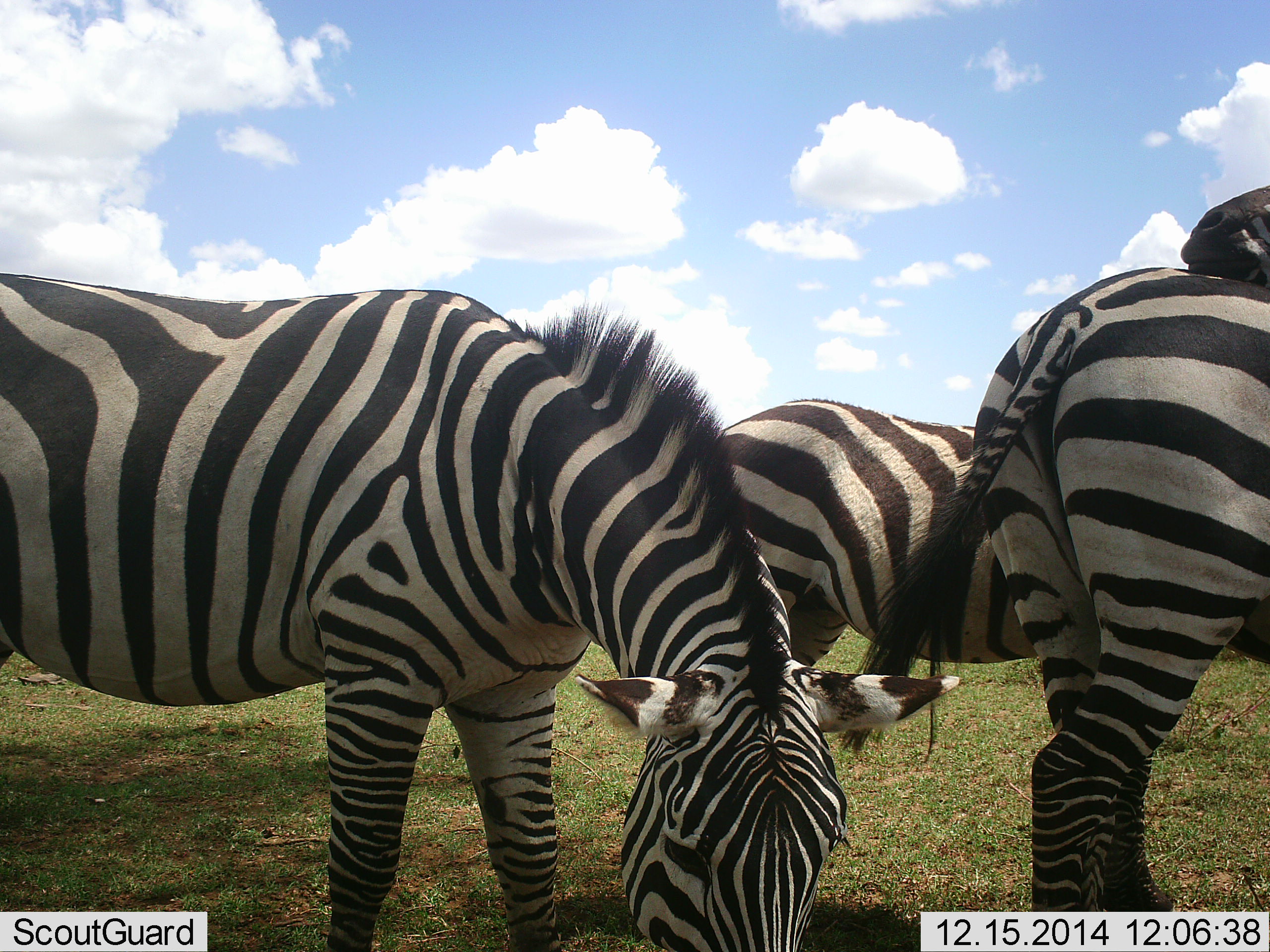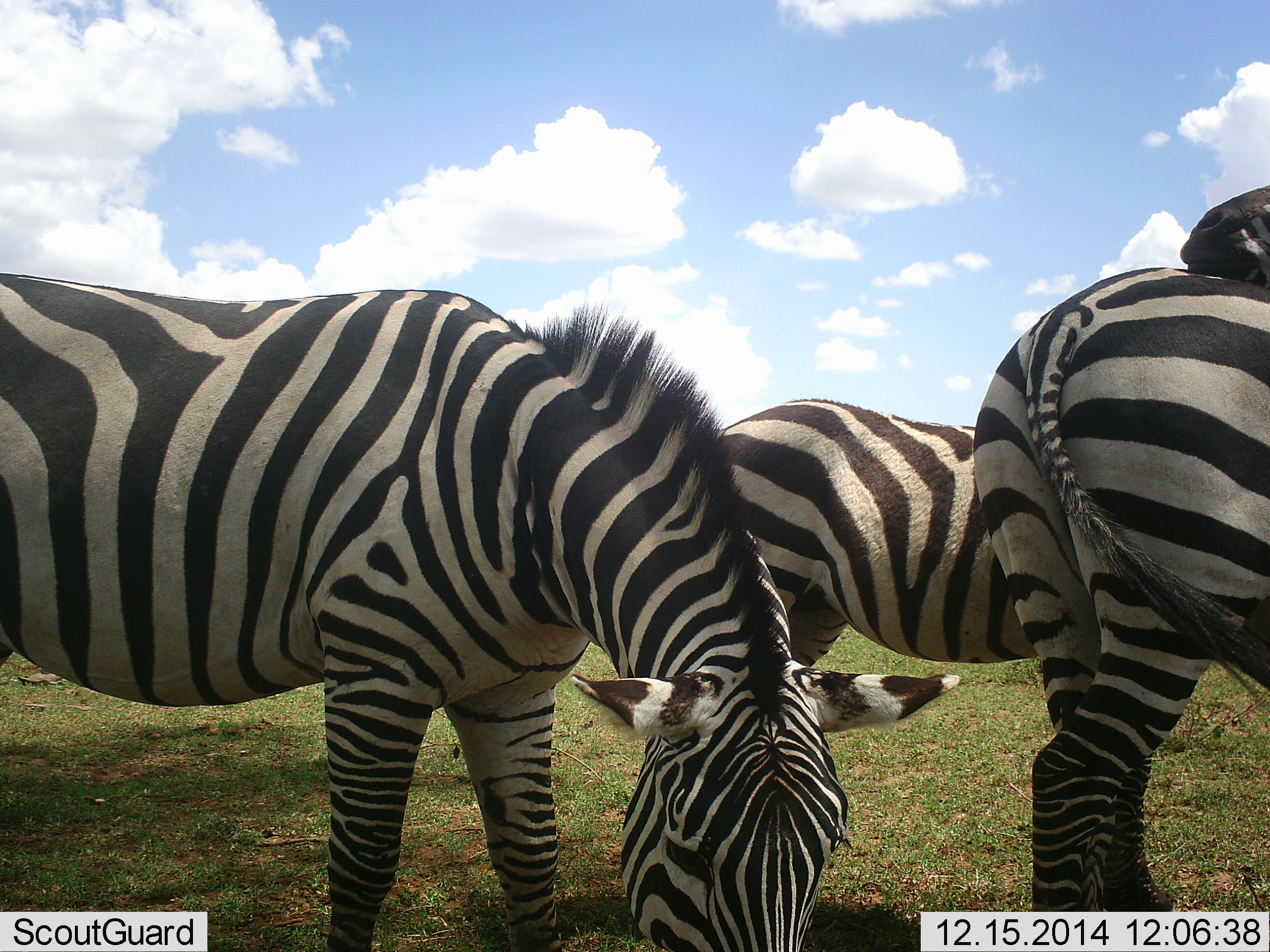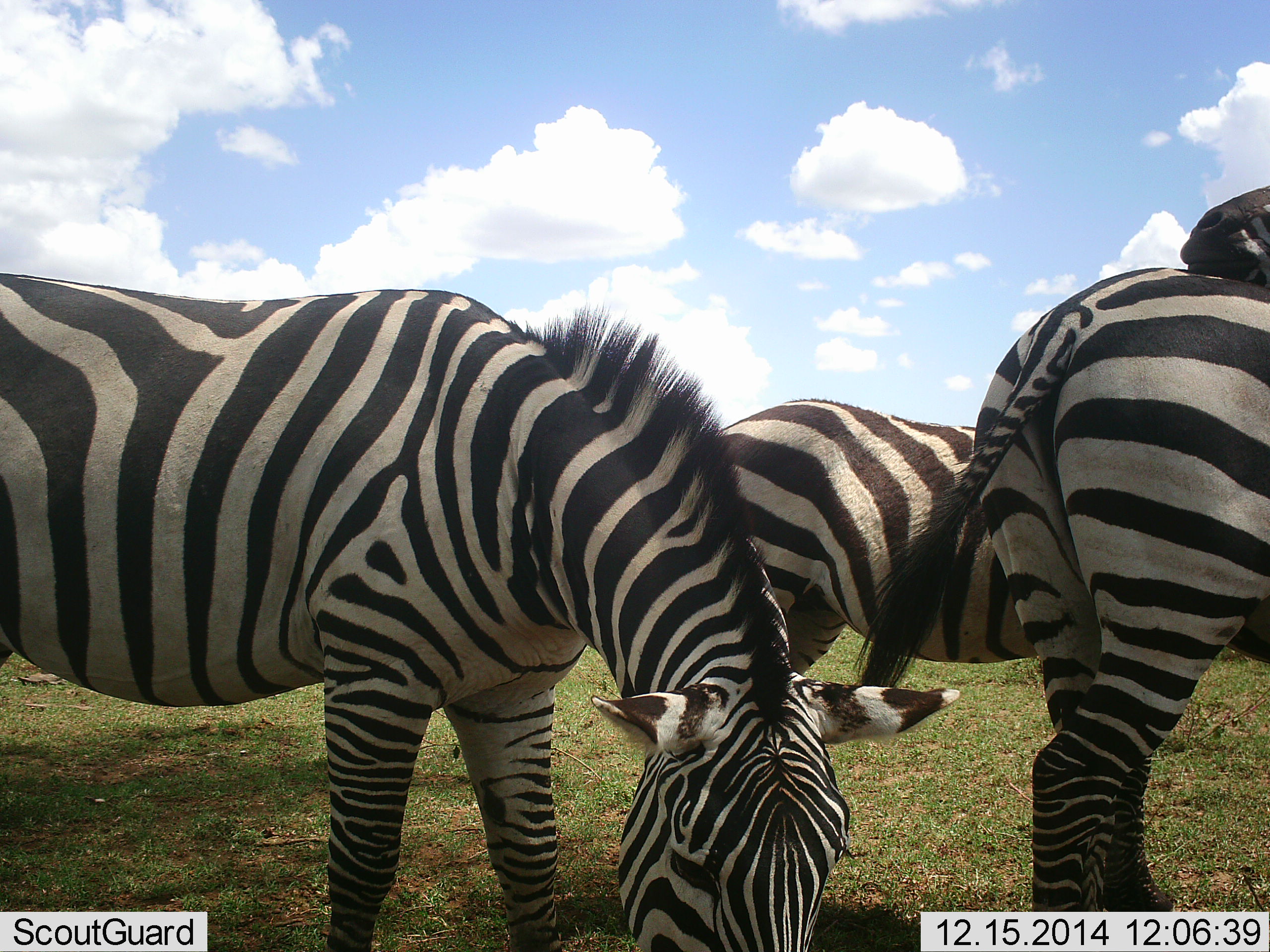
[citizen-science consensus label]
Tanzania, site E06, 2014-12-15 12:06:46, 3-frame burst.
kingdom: Animalia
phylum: Chordata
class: Mammalia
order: Perissodactyla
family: Equidae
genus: Equus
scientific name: Equus quagga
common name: plains zebra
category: zebra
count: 4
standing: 80%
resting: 0%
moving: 10%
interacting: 50%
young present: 10%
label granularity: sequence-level